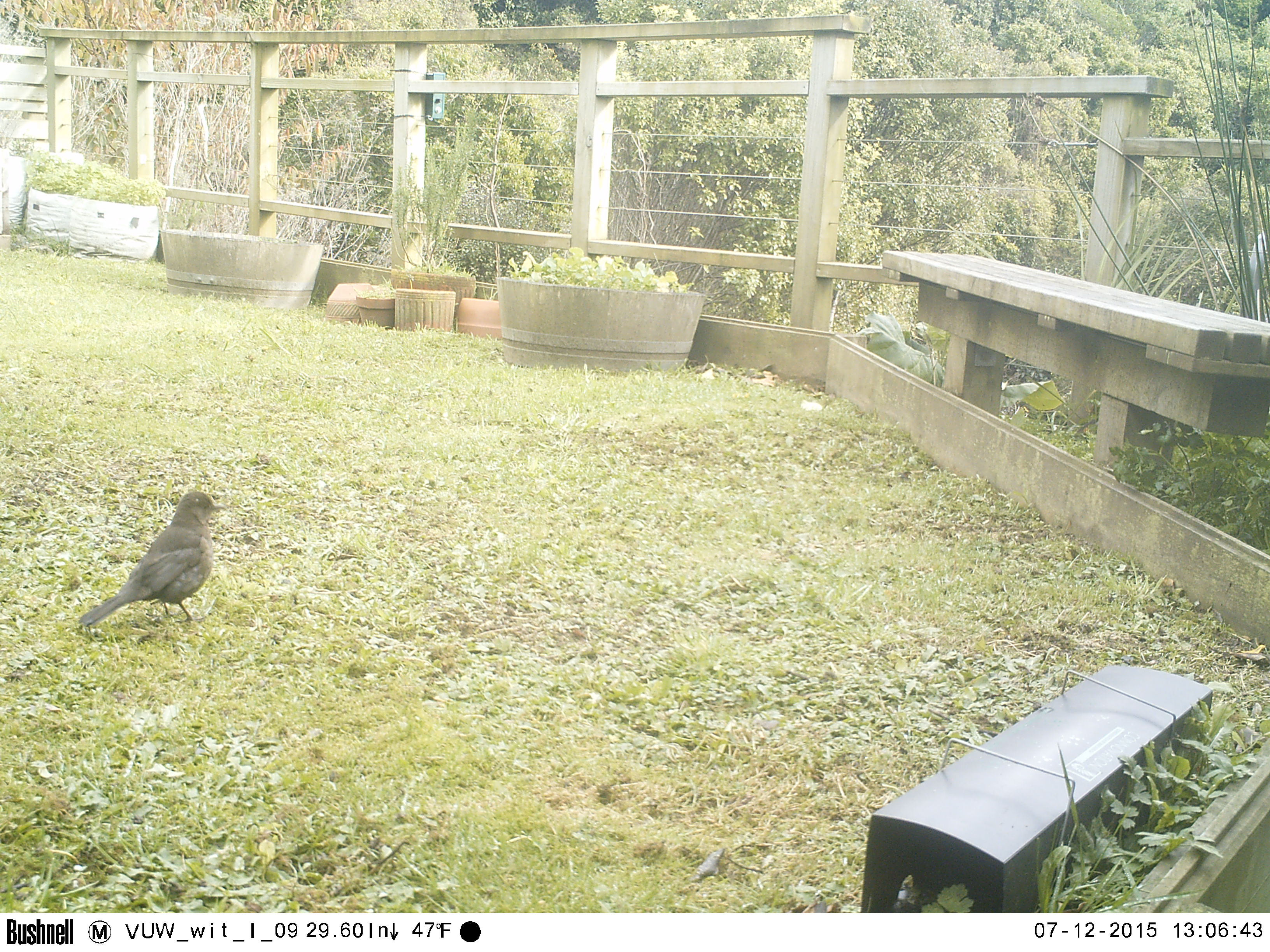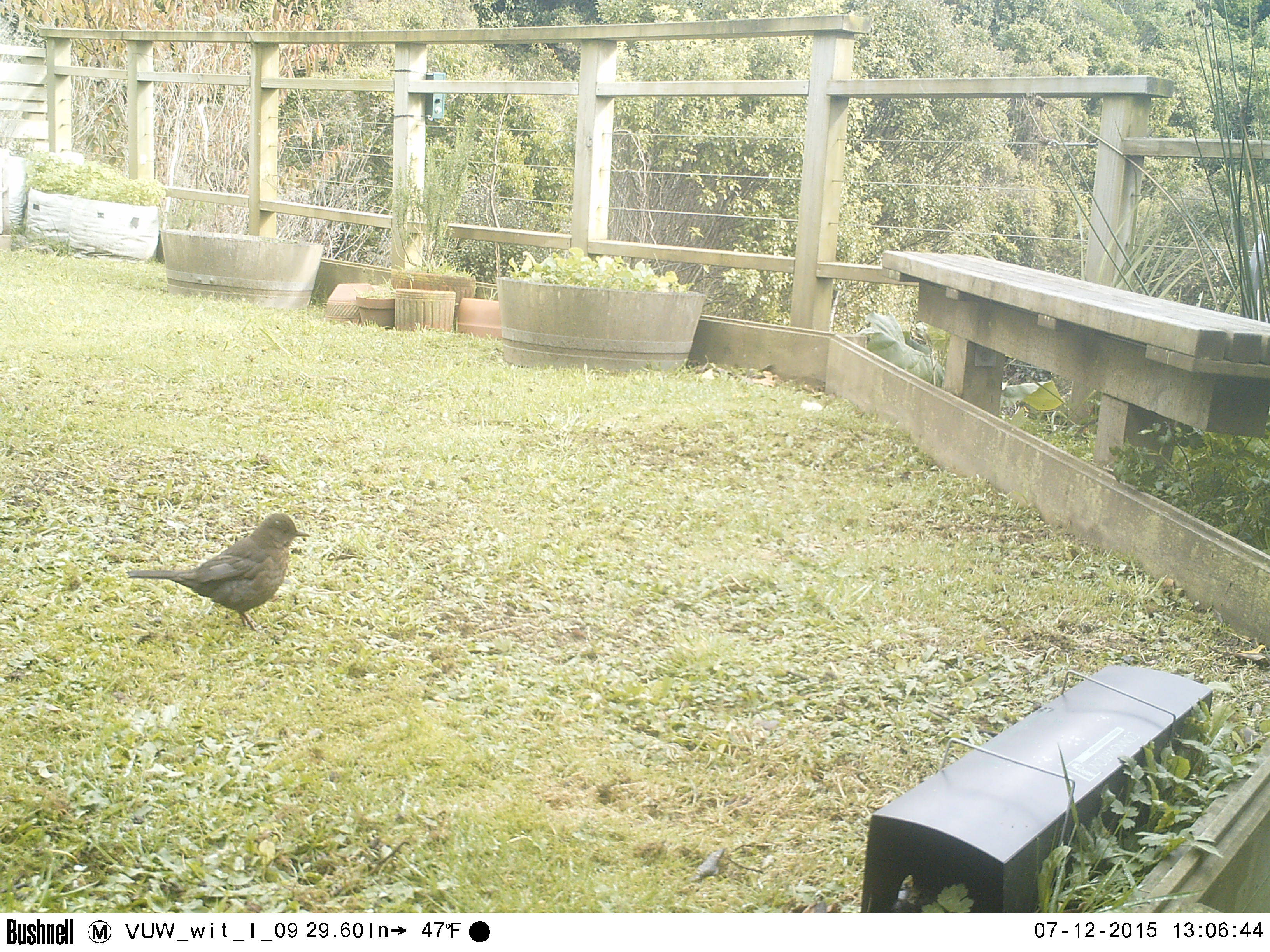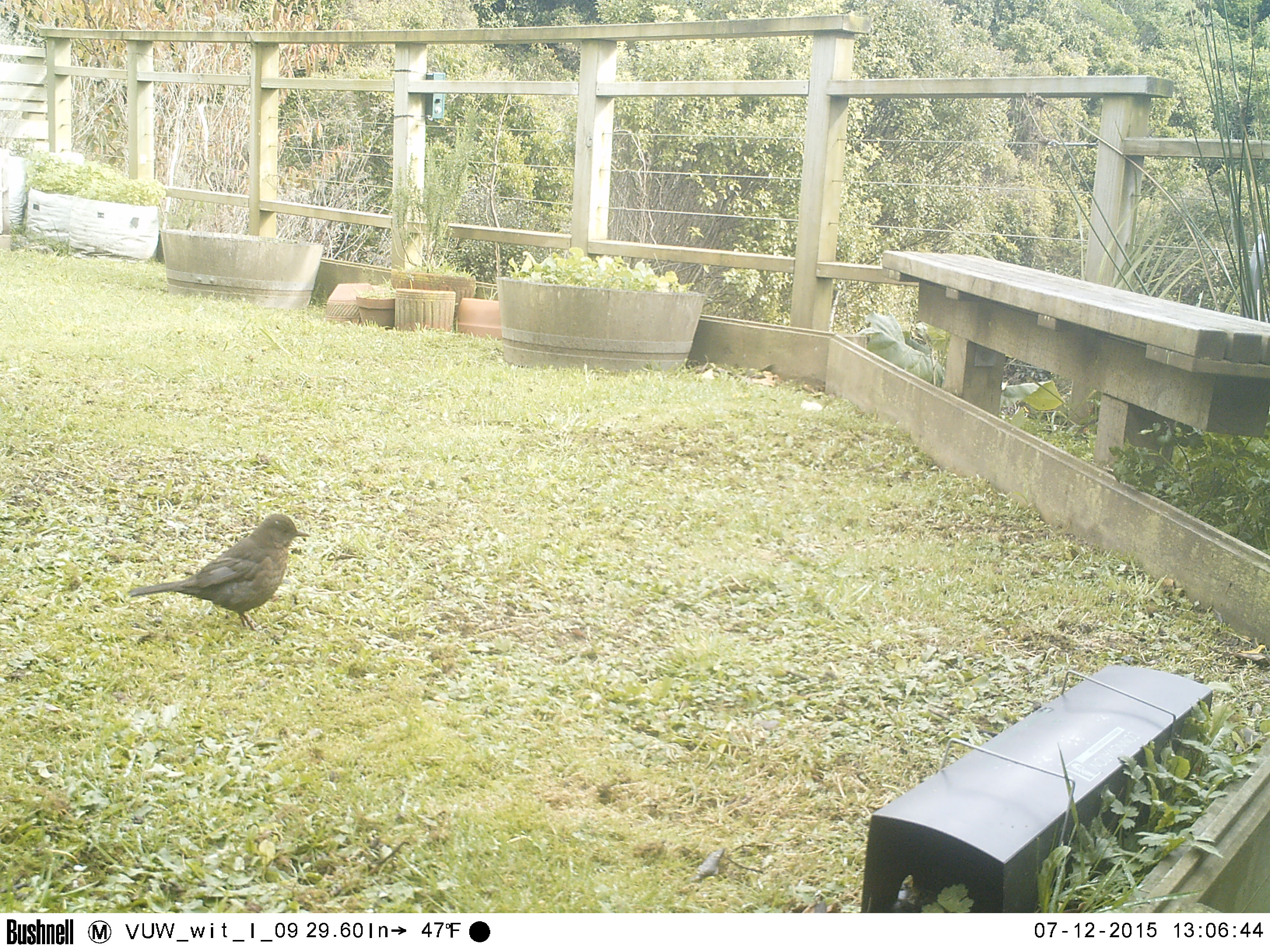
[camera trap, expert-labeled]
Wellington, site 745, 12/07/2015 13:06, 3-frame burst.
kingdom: Animalia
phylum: Chordata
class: Aves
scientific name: Aves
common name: bird